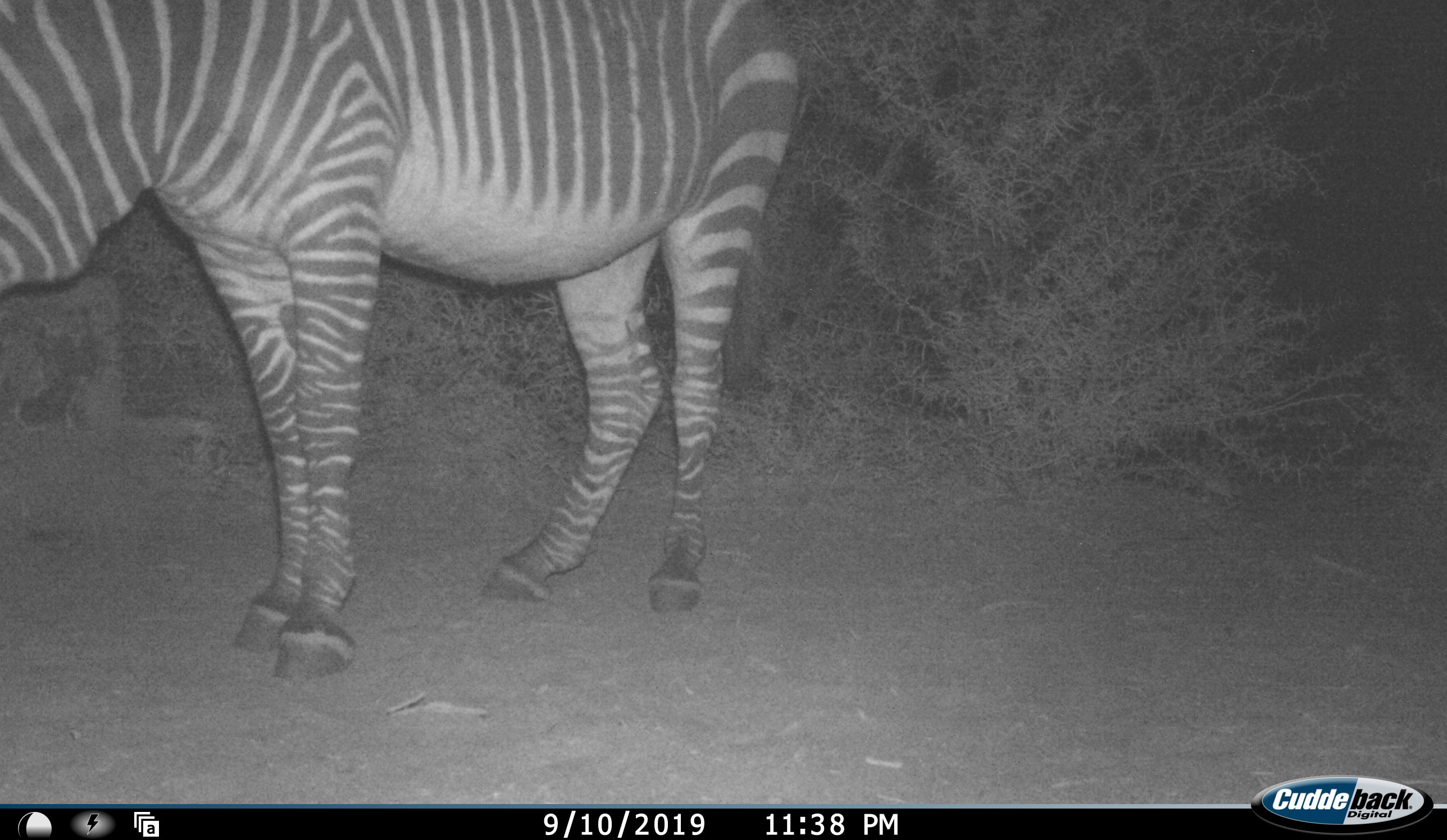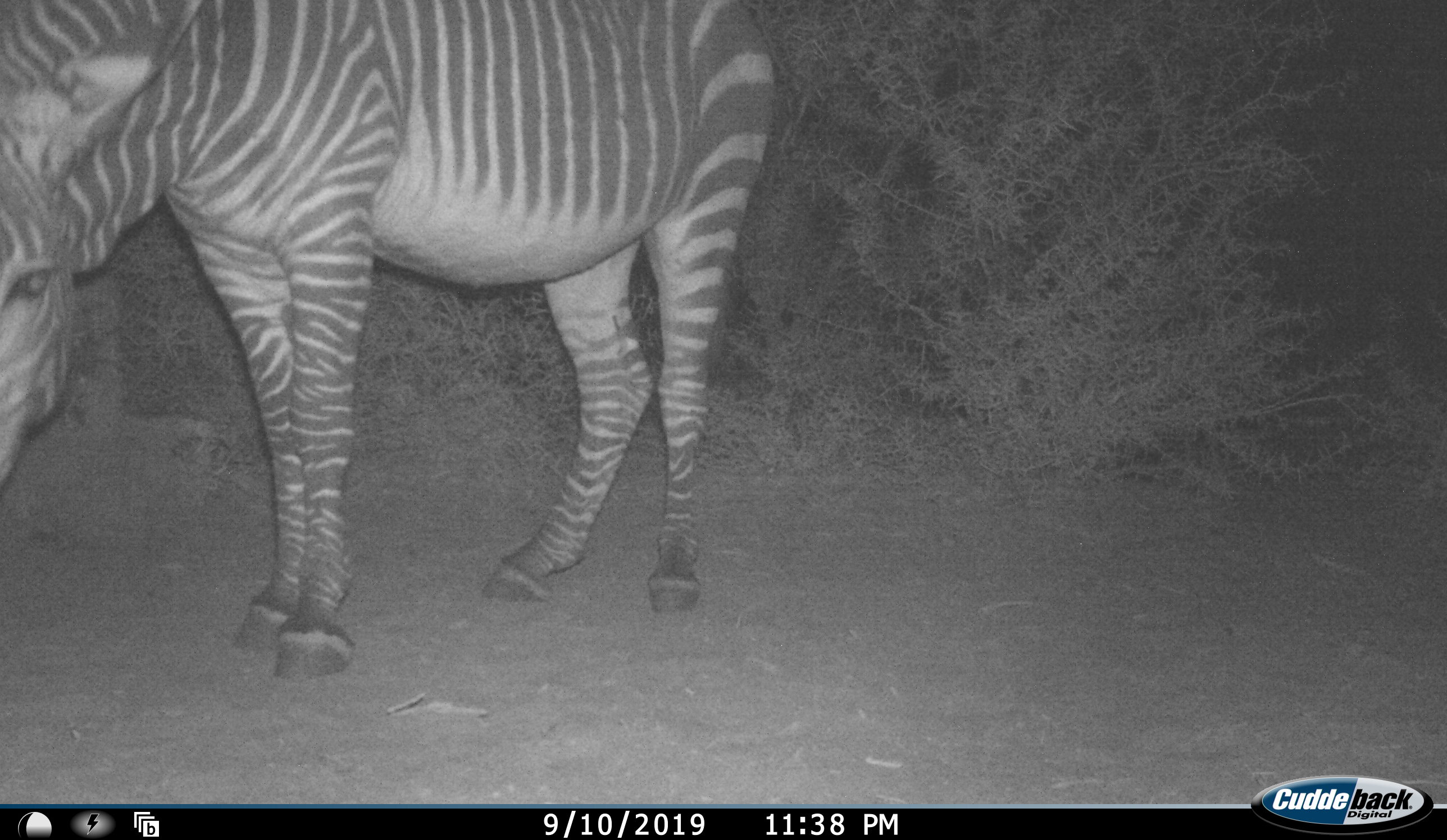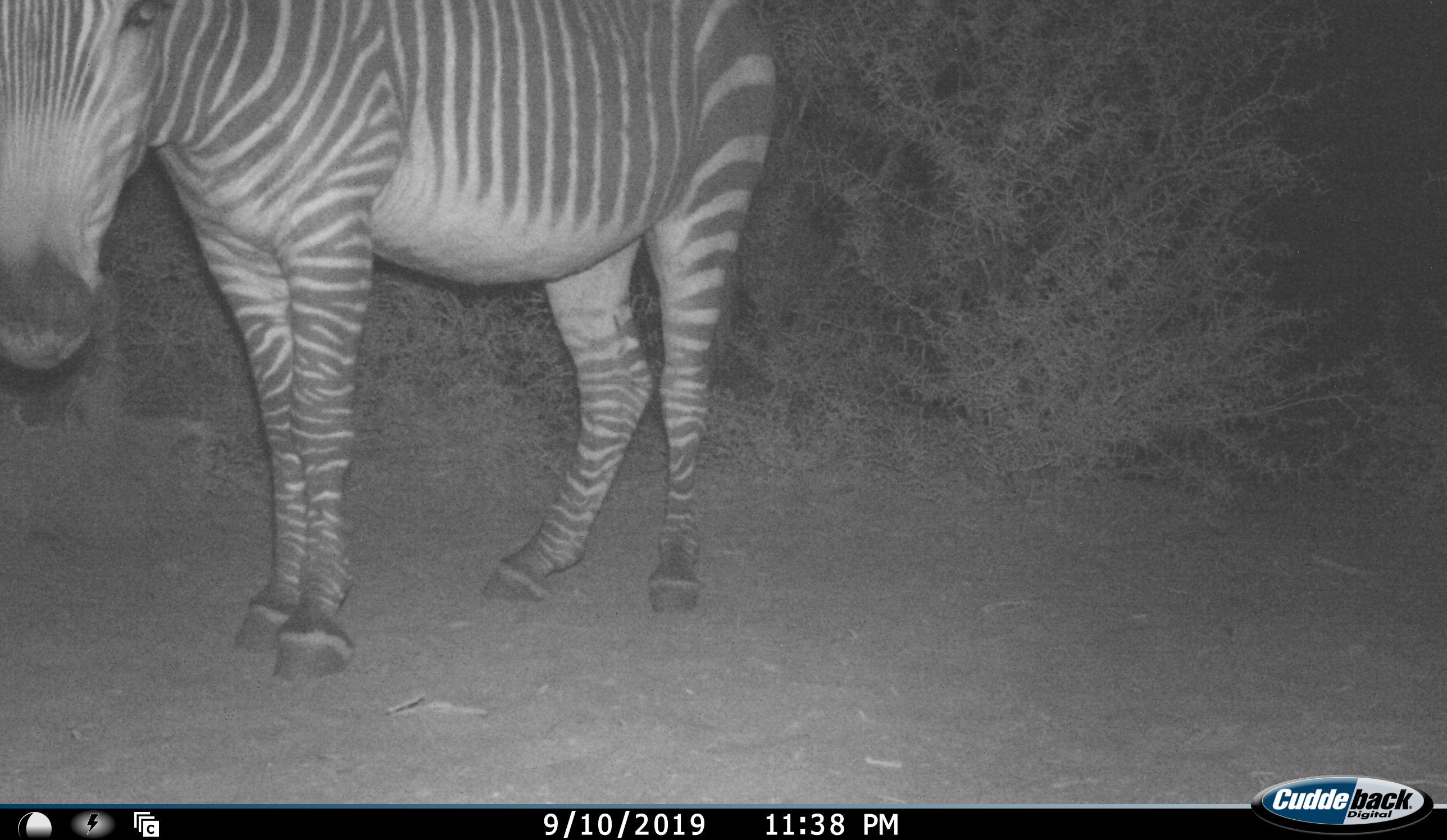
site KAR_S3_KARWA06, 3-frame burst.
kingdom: Animalia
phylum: Chordata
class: Mammalia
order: Perissodactyla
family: Equidae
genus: Equus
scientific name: Equus zebra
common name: mountain zebra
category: zebramountain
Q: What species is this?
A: Zebramountain (mountain zebra) (Equus zebra).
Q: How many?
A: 1.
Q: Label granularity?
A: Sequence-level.